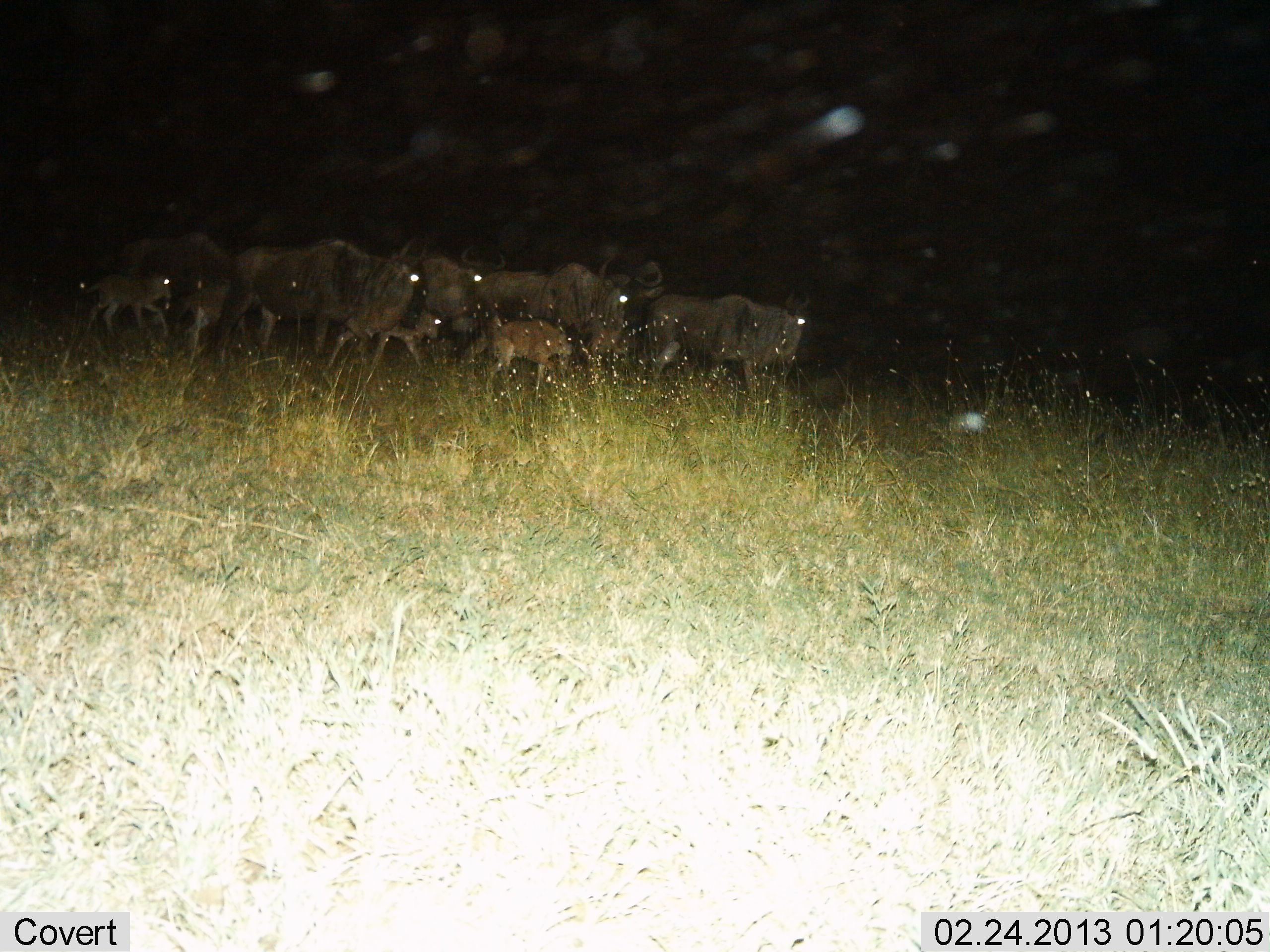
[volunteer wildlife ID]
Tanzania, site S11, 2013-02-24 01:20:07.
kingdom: Animalia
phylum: Chordata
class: Mammalia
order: Artiodactyla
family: Bovidae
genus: Connochaetes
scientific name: Connochaetes taurinus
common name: blue wildebeest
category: wildebeest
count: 8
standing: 32%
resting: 0%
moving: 68%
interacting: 0%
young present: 95%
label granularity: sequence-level